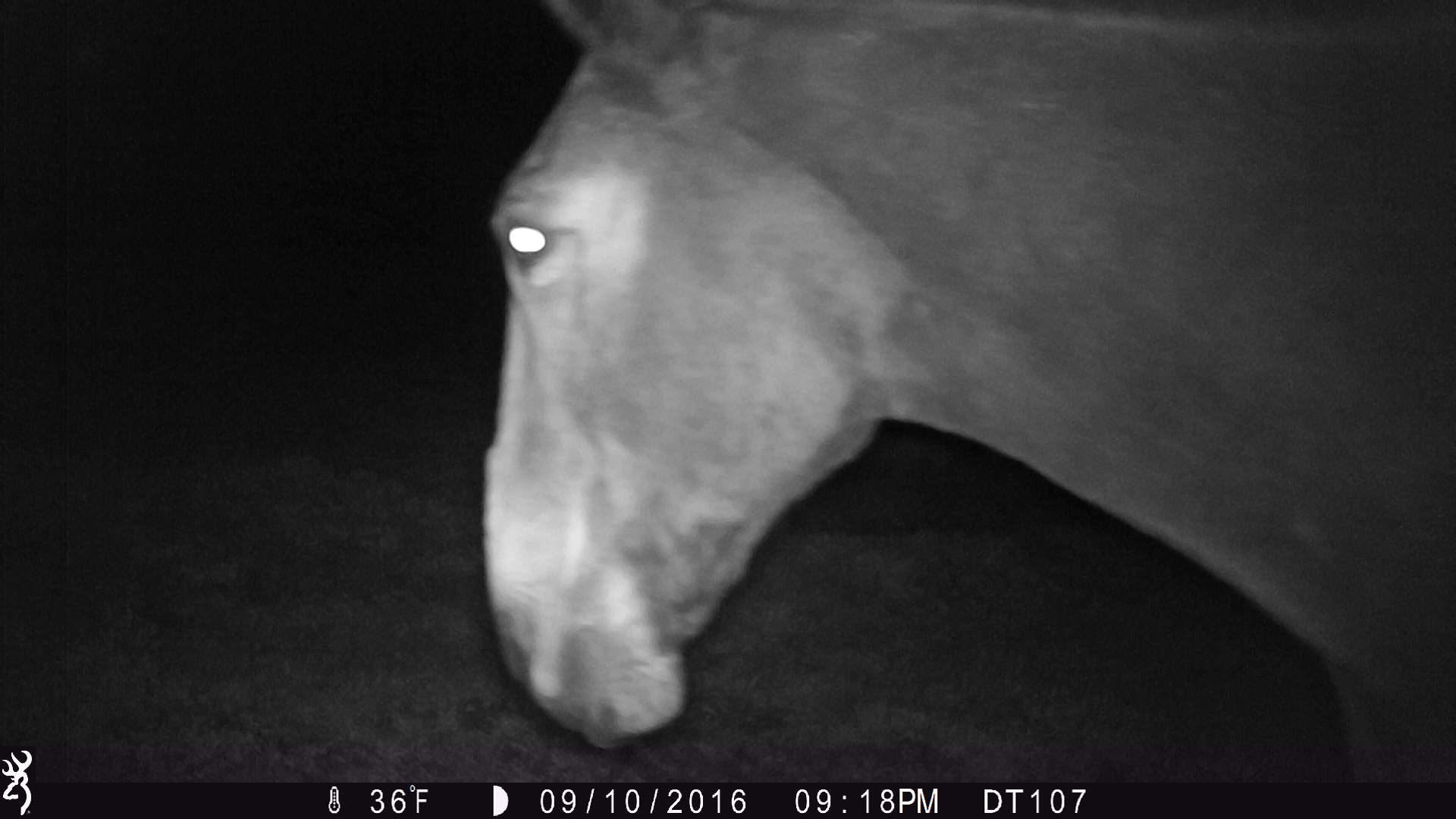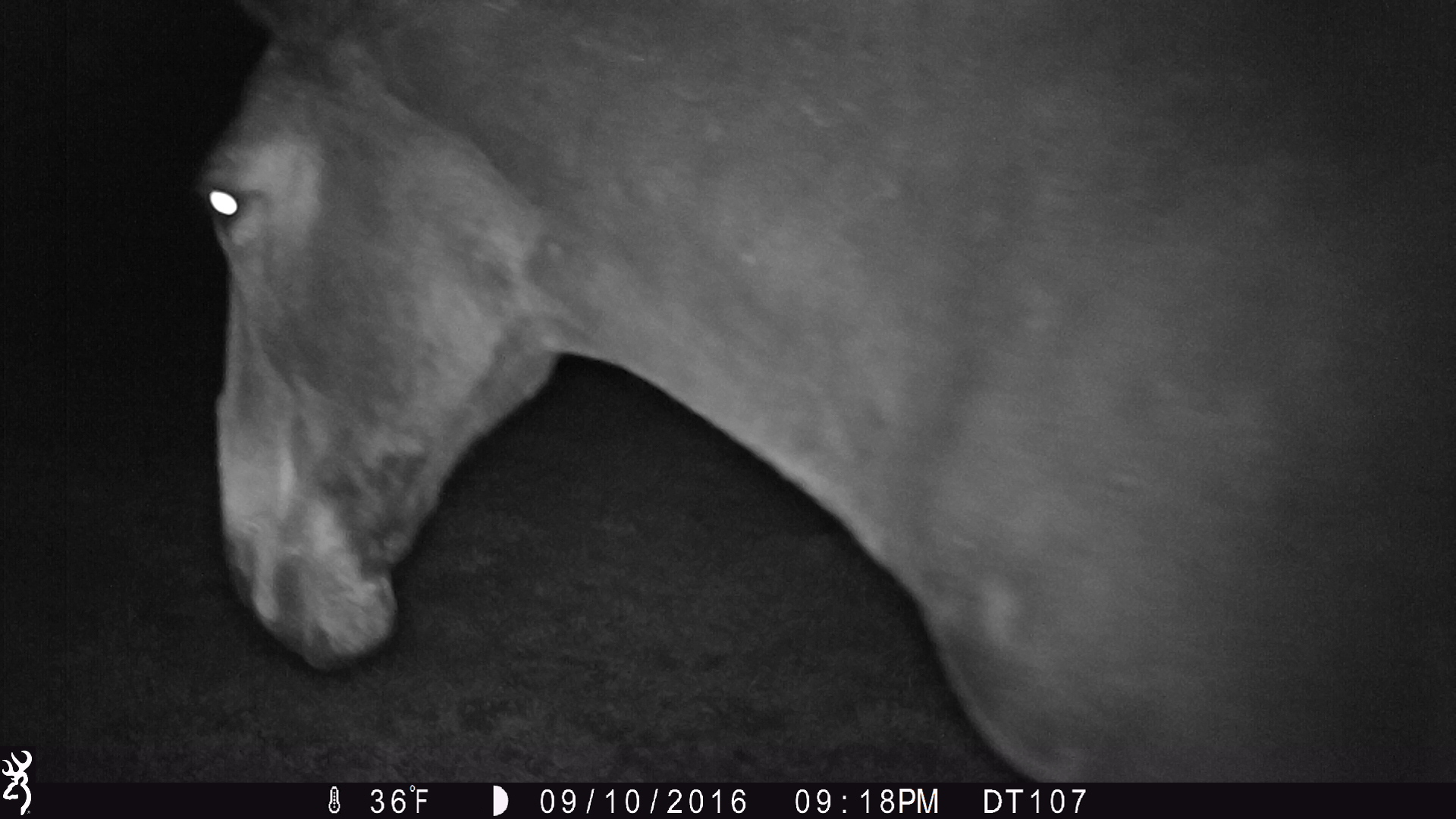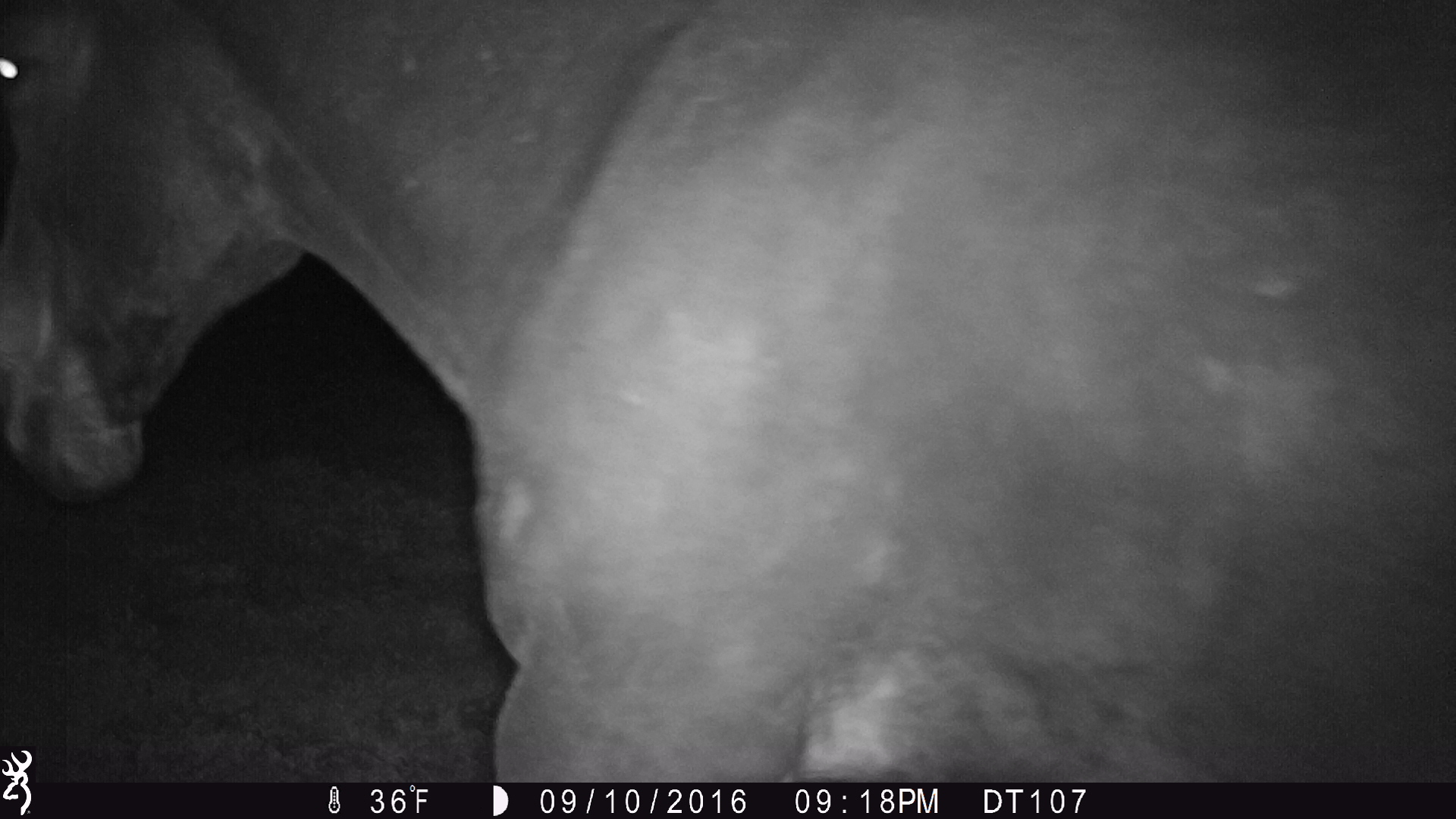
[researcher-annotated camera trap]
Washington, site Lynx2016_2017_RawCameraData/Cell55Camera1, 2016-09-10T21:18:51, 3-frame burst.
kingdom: Animalia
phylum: Chordata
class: Mammalia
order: Perissodactyla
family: Equidae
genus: Equus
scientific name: Equus caballus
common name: domestic horse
Domestic horse (Equus caballus). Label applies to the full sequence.